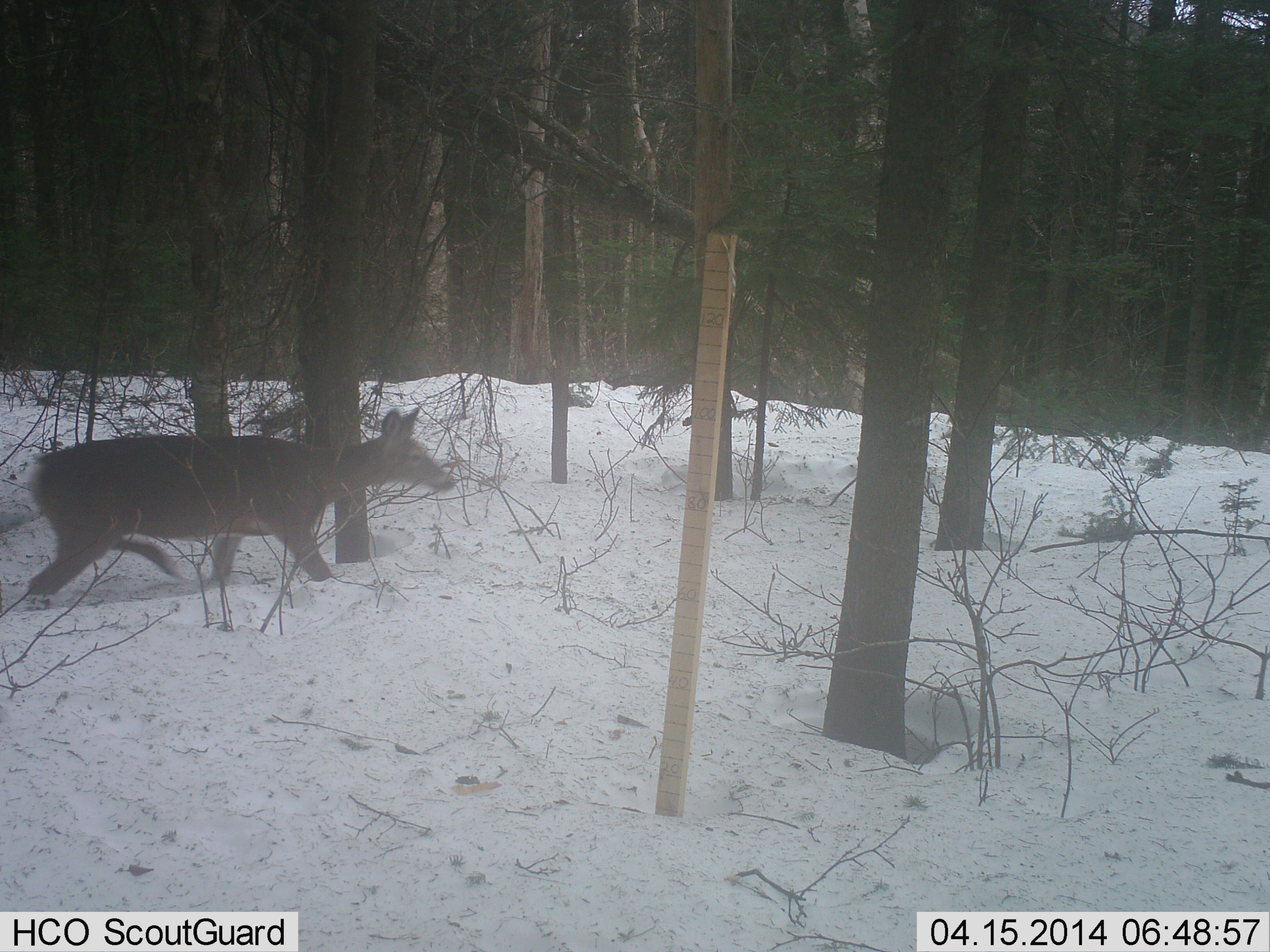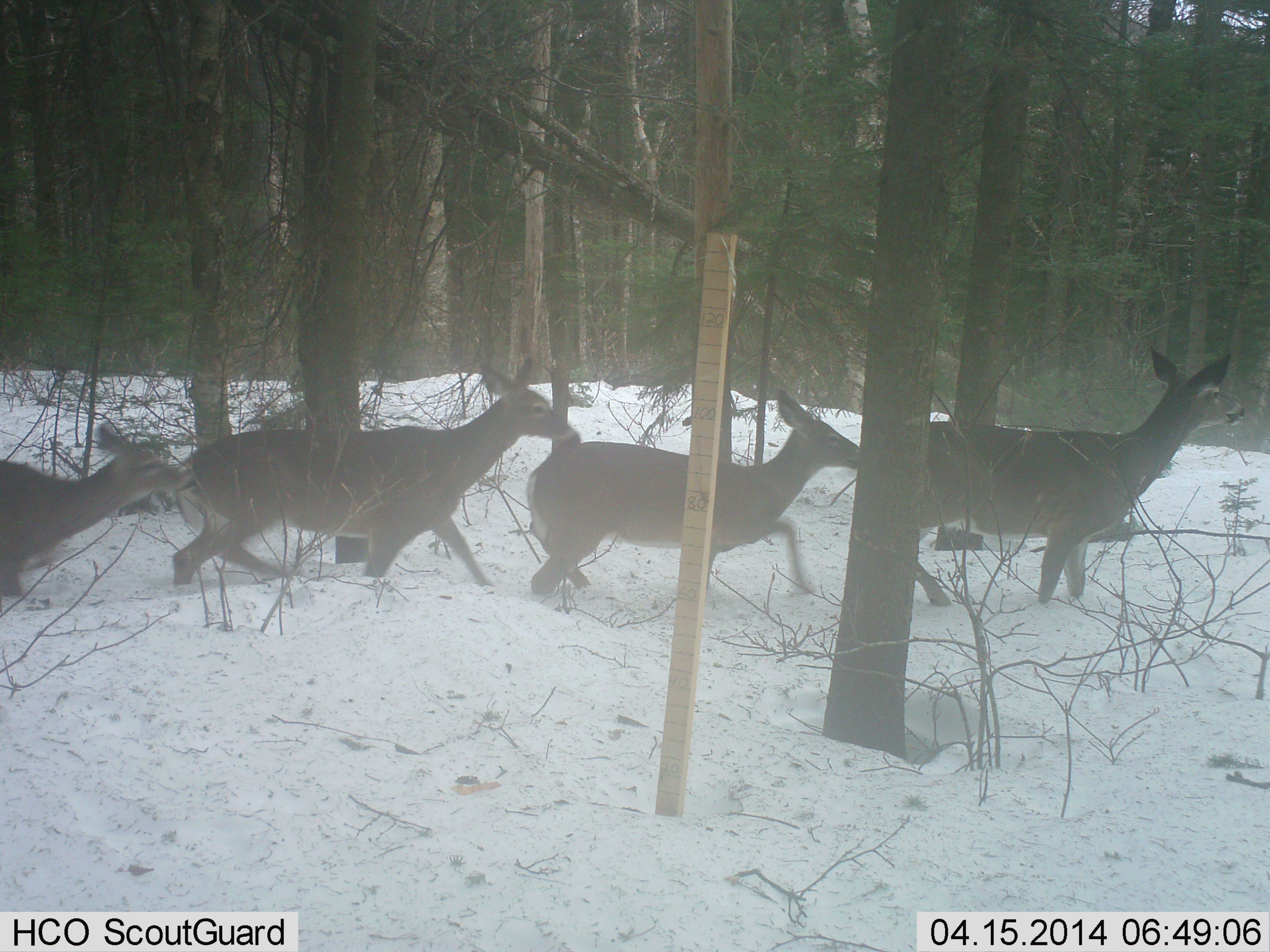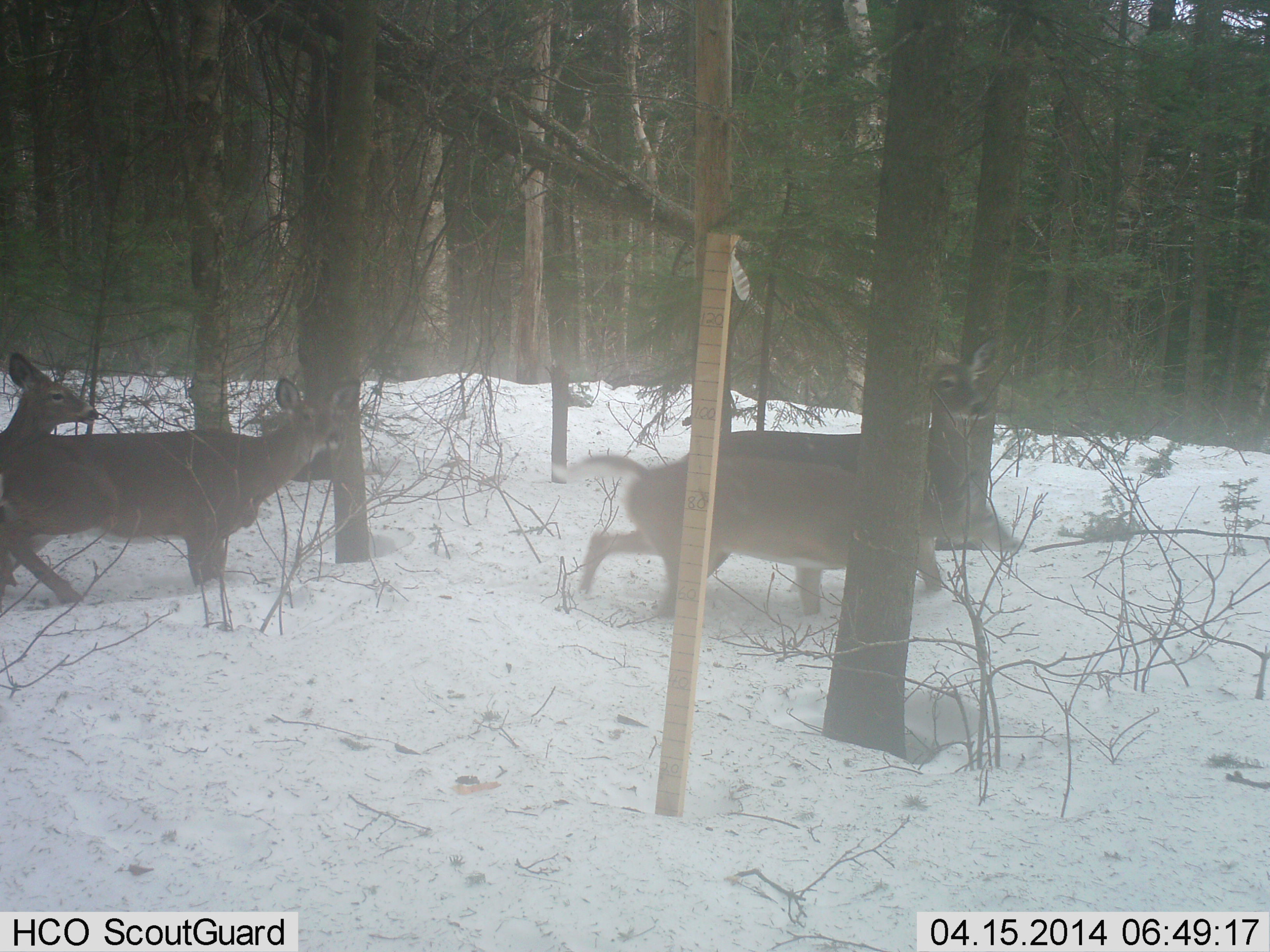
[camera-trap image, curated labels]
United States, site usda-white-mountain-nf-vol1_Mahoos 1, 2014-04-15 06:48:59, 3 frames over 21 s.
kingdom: Animalia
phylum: Chordata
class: Mammalia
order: Artiodactyla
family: Cervidae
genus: Odocoileus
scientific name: Odocoileus virginianus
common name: white-tailed deer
White-tailed deer (Odocoileus virginianus).